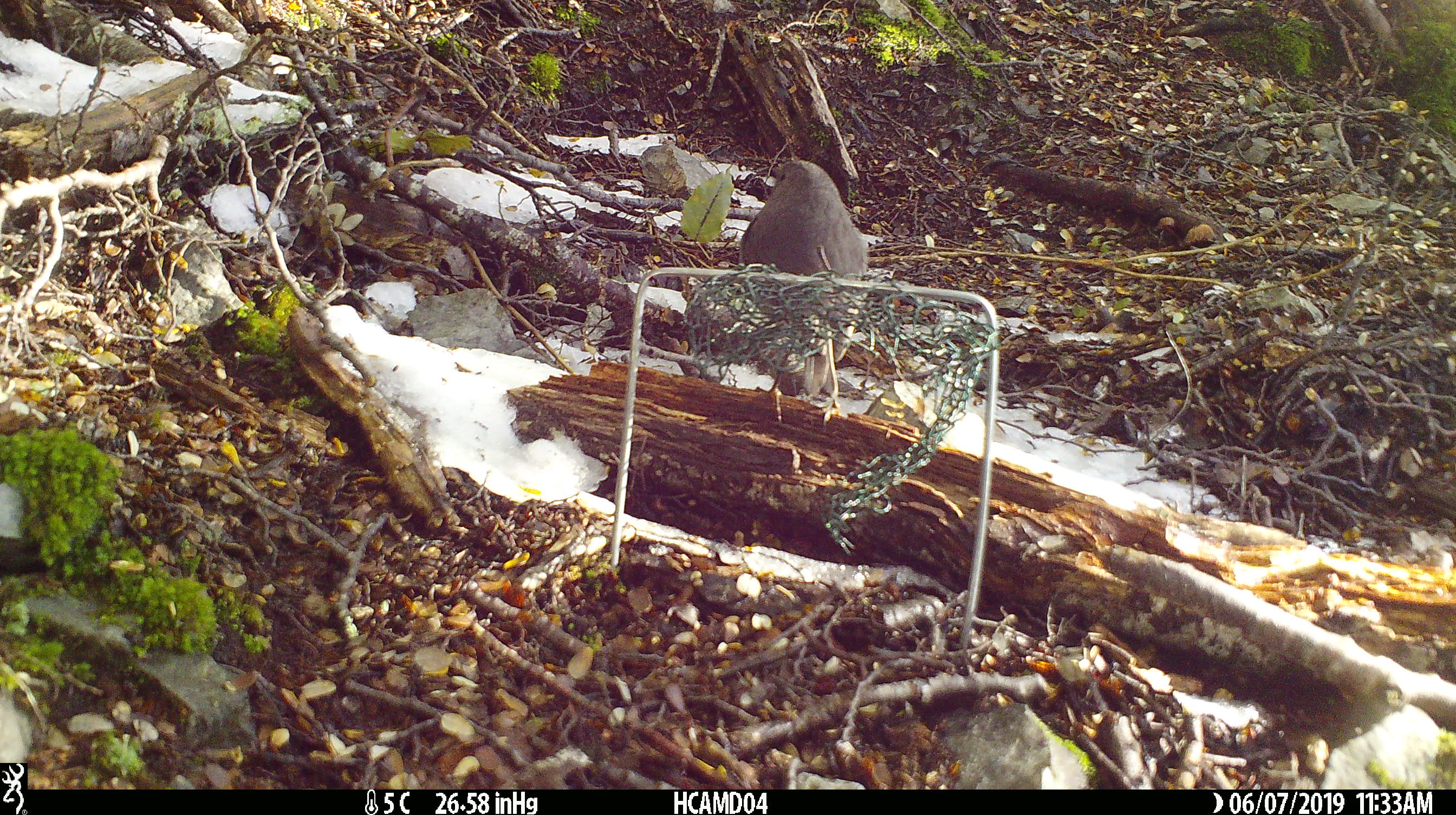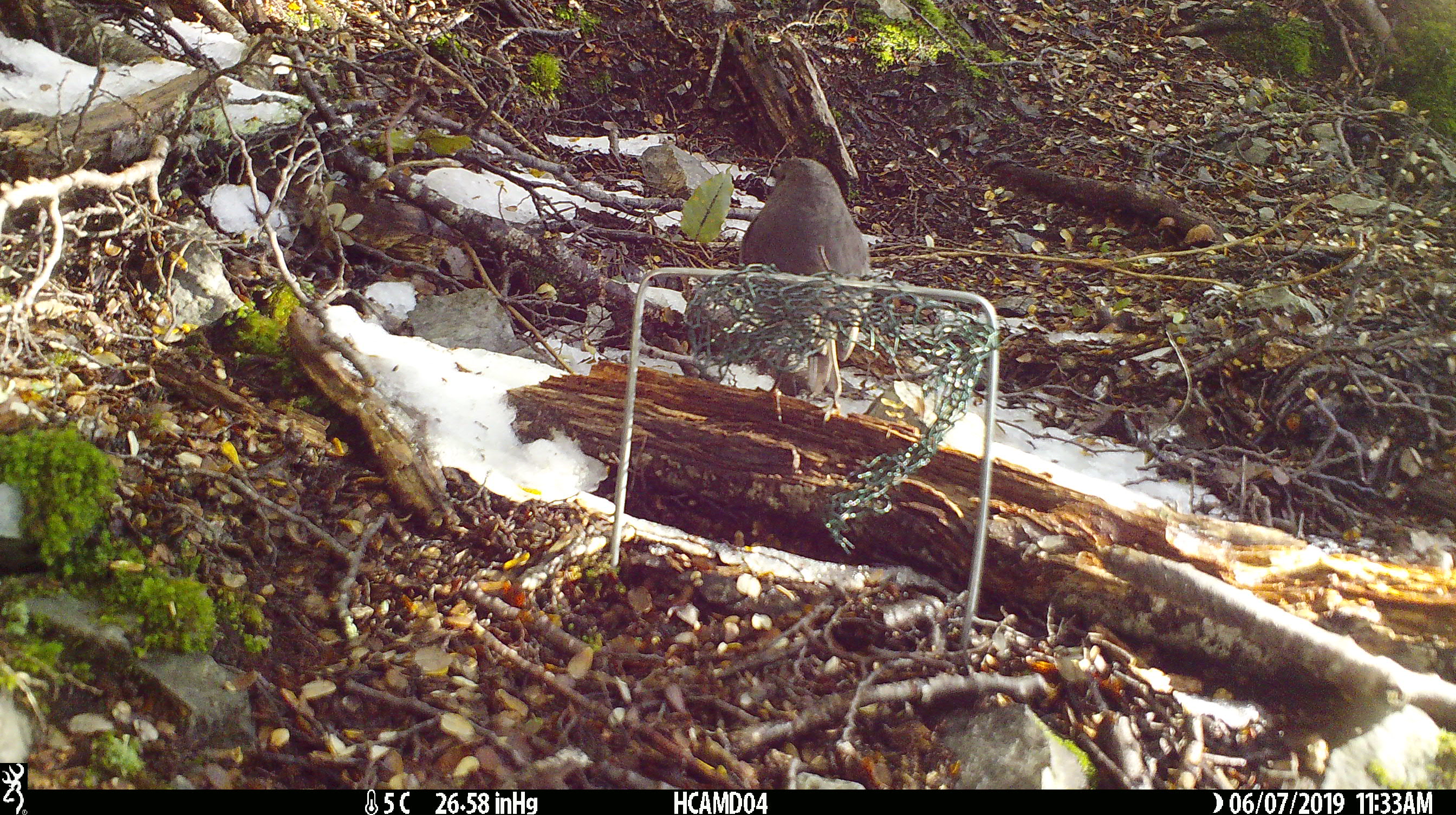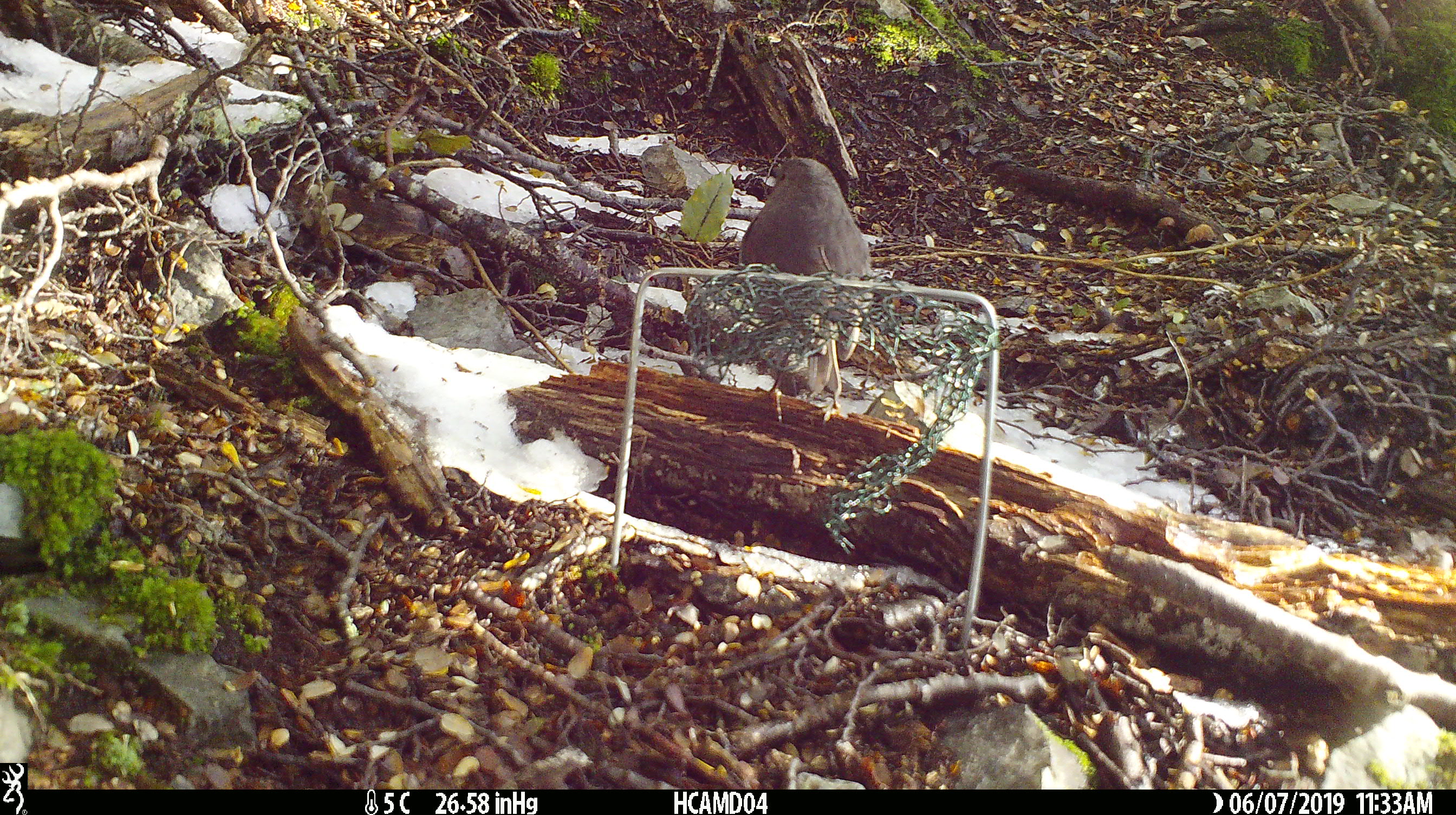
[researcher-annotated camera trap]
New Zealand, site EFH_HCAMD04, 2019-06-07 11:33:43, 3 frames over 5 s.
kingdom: Animalia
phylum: Chordata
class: Aves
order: Passeriformes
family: Petroicidae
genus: Petroica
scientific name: Petroica australis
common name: new zealand robin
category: robin